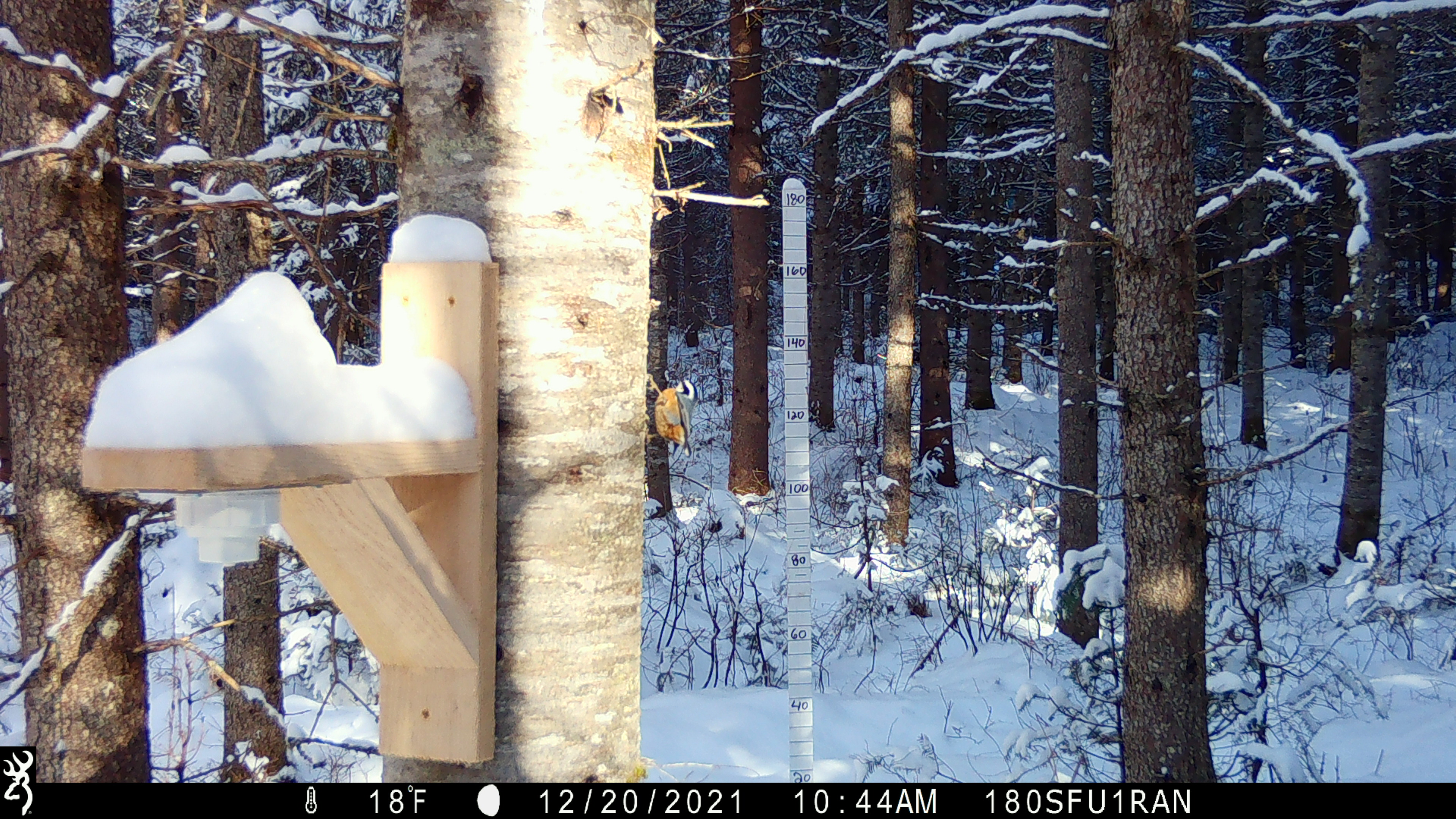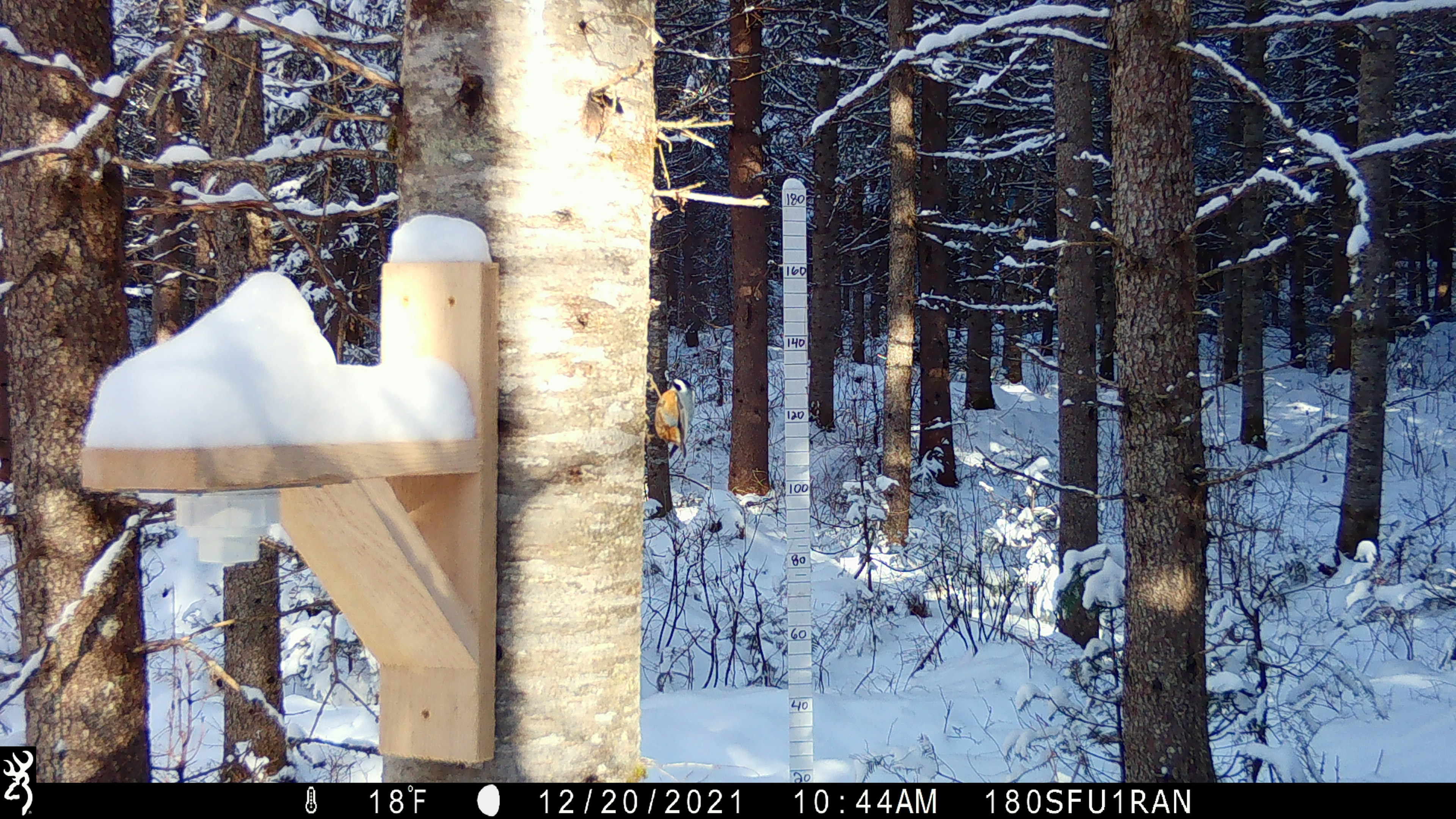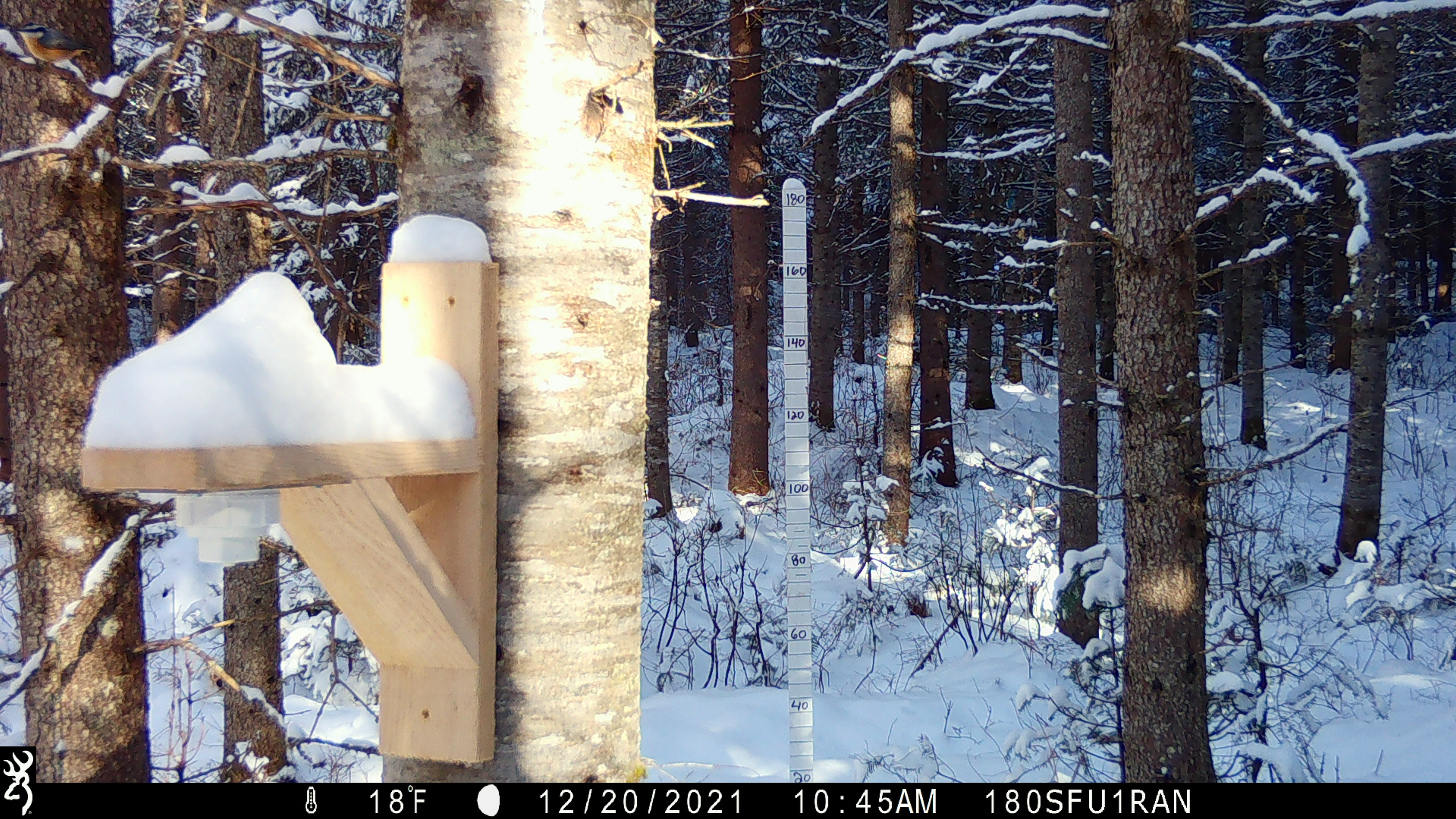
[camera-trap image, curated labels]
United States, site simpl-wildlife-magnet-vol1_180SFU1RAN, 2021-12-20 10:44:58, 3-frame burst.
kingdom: Animalia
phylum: Chordata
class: Aves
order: Passeriformes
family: Sittidae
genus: Sitta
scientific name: Sitta canadensis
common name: red-breasted nuthatch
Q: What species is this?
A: Red-breasted nuthatch (Sitta canadensis).